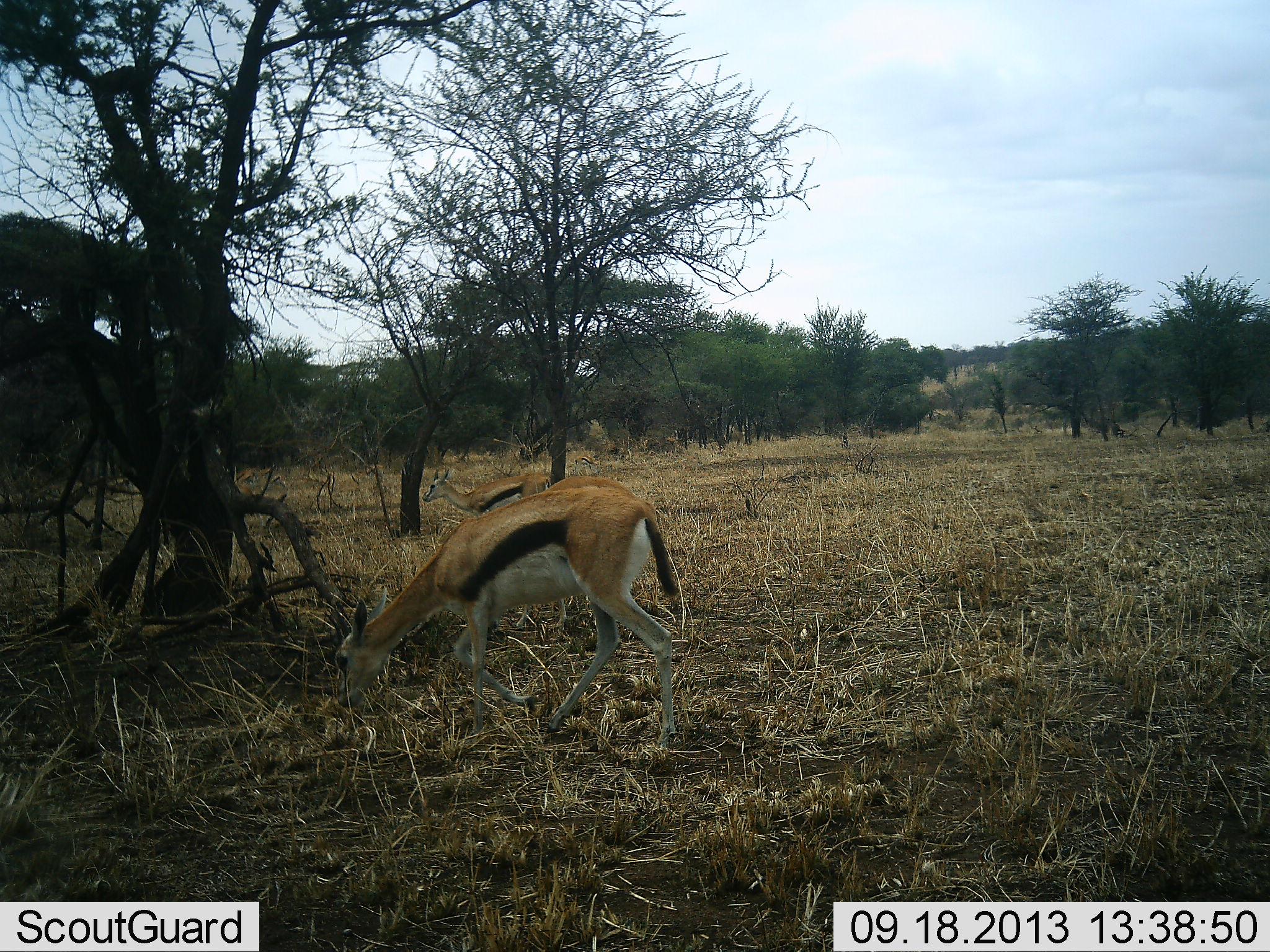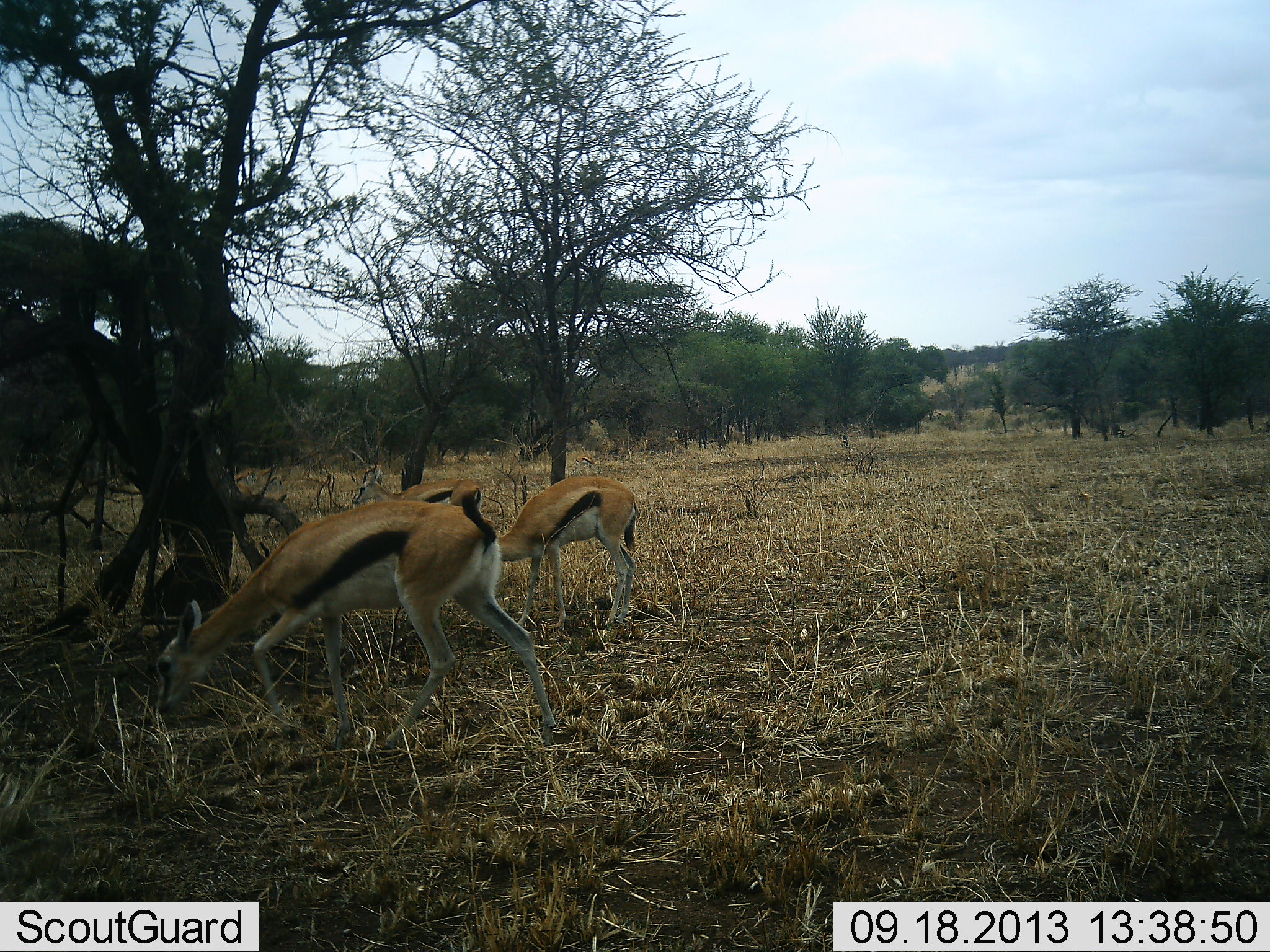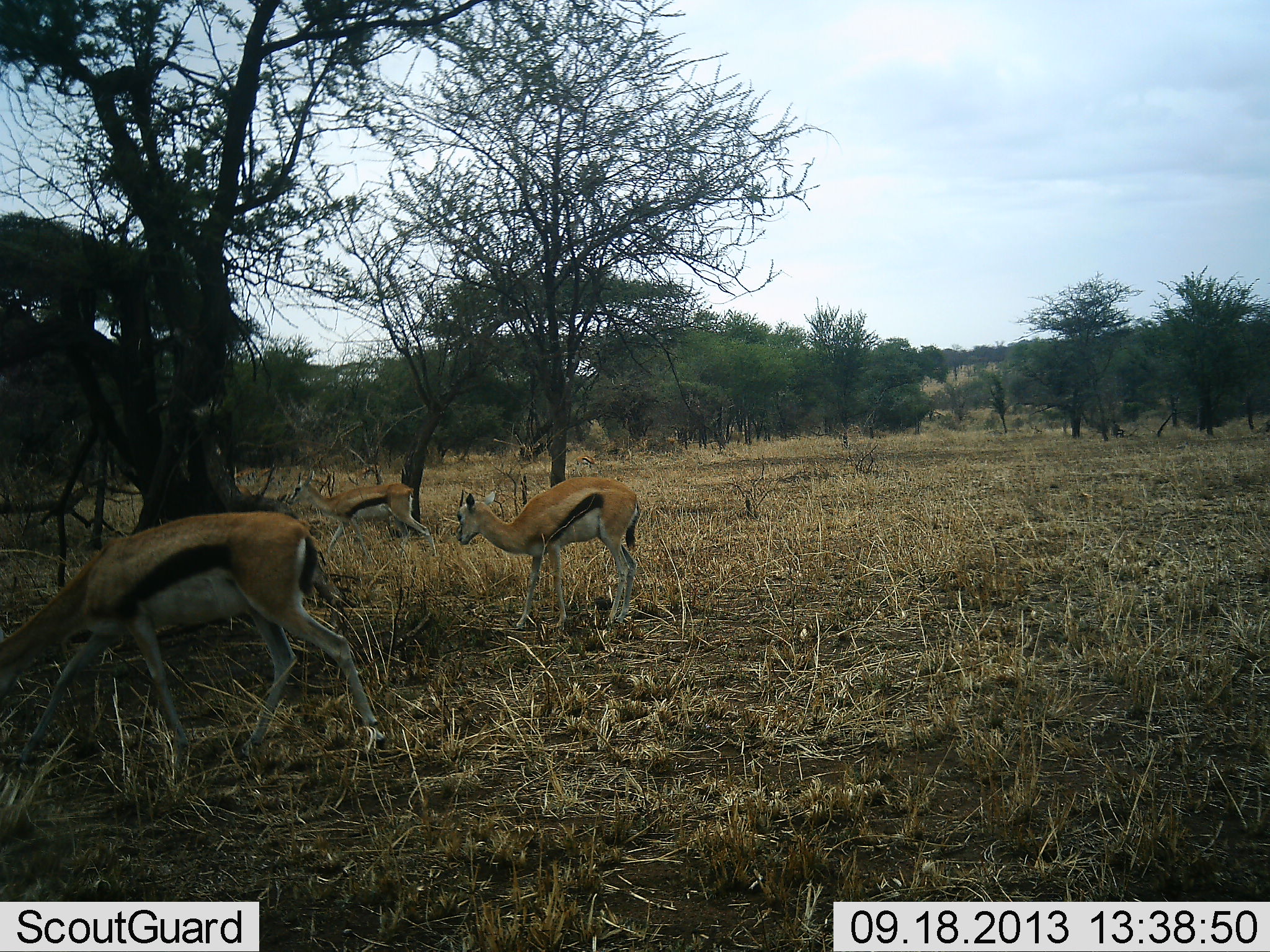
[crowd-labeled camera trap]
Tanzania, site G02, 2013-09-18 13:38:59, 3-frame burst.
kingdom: Animalia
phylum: Chordata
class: Mammalia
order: Artiodactyla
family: Bovidae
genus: Eudorcas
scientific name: Eudorcas thomsonii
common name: thomson's gazelle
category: gazellethomsons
Gazellethomsons (thomson's gazelle) (Eudorcas thomsonii), count 6. Behavior (volunteer vote fractions): standing 10%, resting 0%, moving 30%, interacting 0%. Young present (vote fraction): 30%. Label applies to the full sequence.